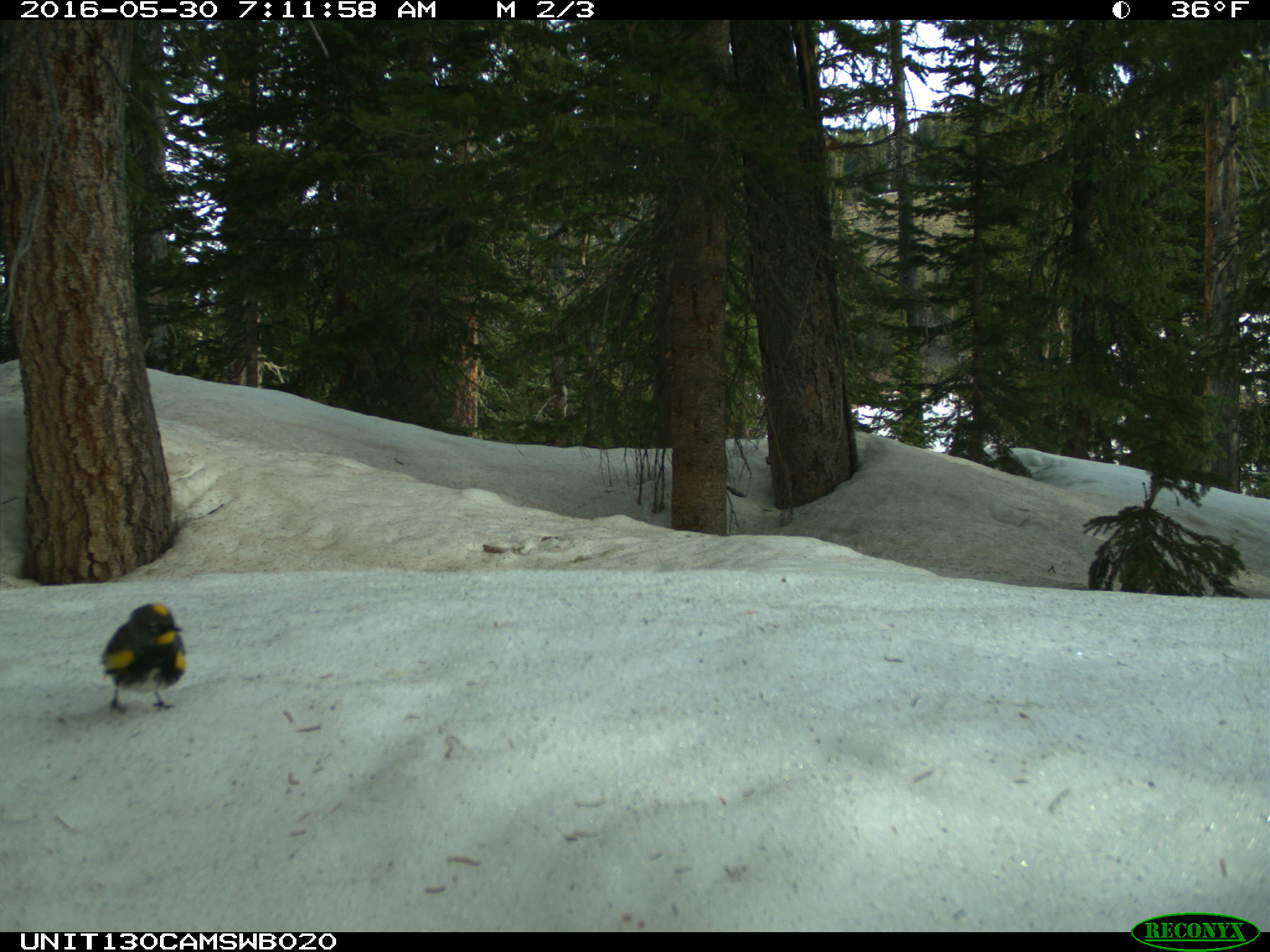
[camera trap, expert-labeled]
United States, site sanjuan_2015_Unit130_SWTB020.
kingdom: Animalia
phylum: Chordata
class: Aves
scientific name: Aves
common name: birds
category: unidentified bird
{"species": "unidentified bird (birds) (Aves)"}